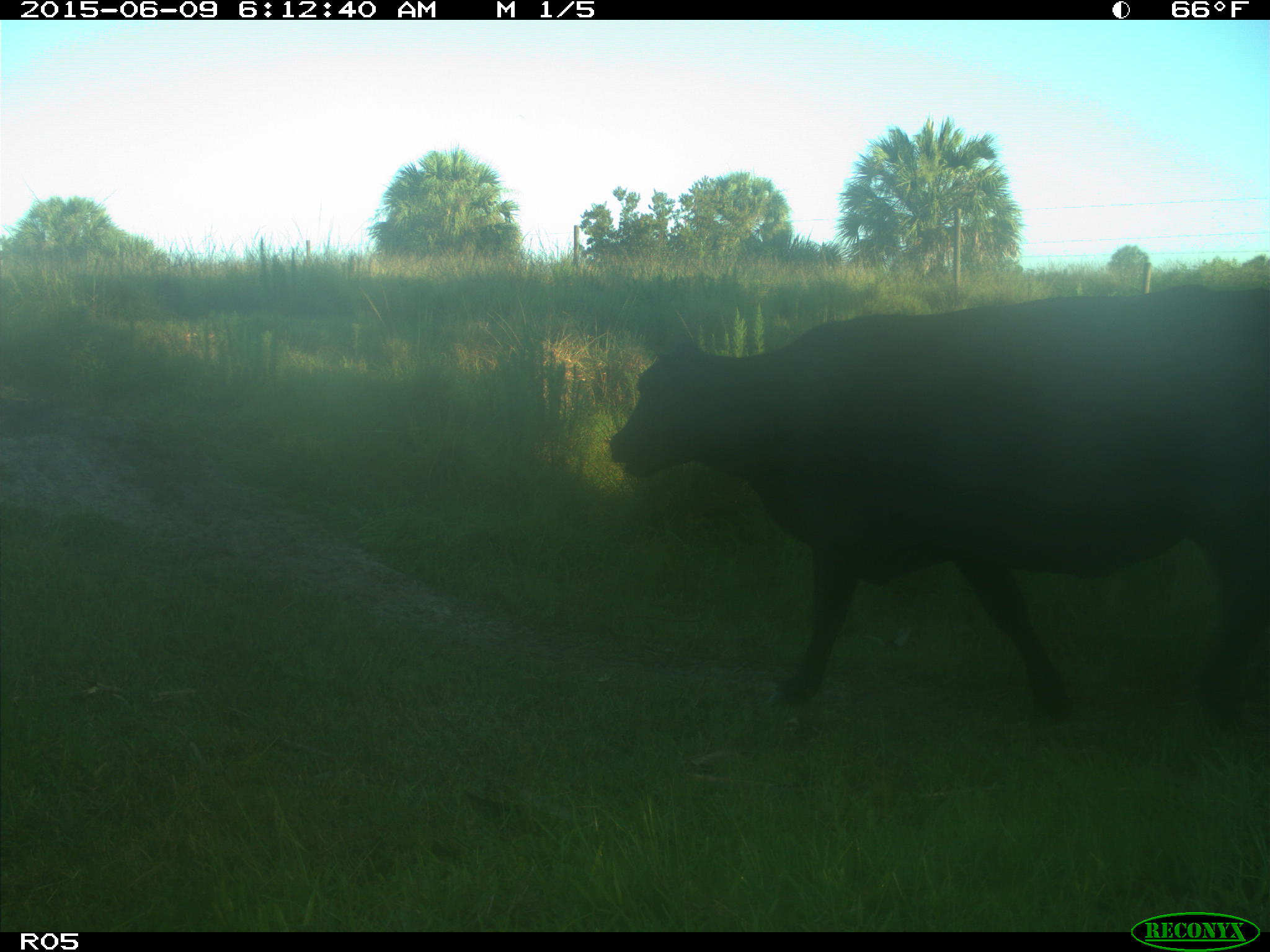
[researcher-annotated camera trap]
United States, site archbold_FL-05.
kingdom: Animalia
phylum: Chordata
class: Mammalia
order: Artiodactyla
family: Bovidae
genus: Bos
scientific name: Bos taurus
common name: domestic cow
Bos taurus (domestic cow).